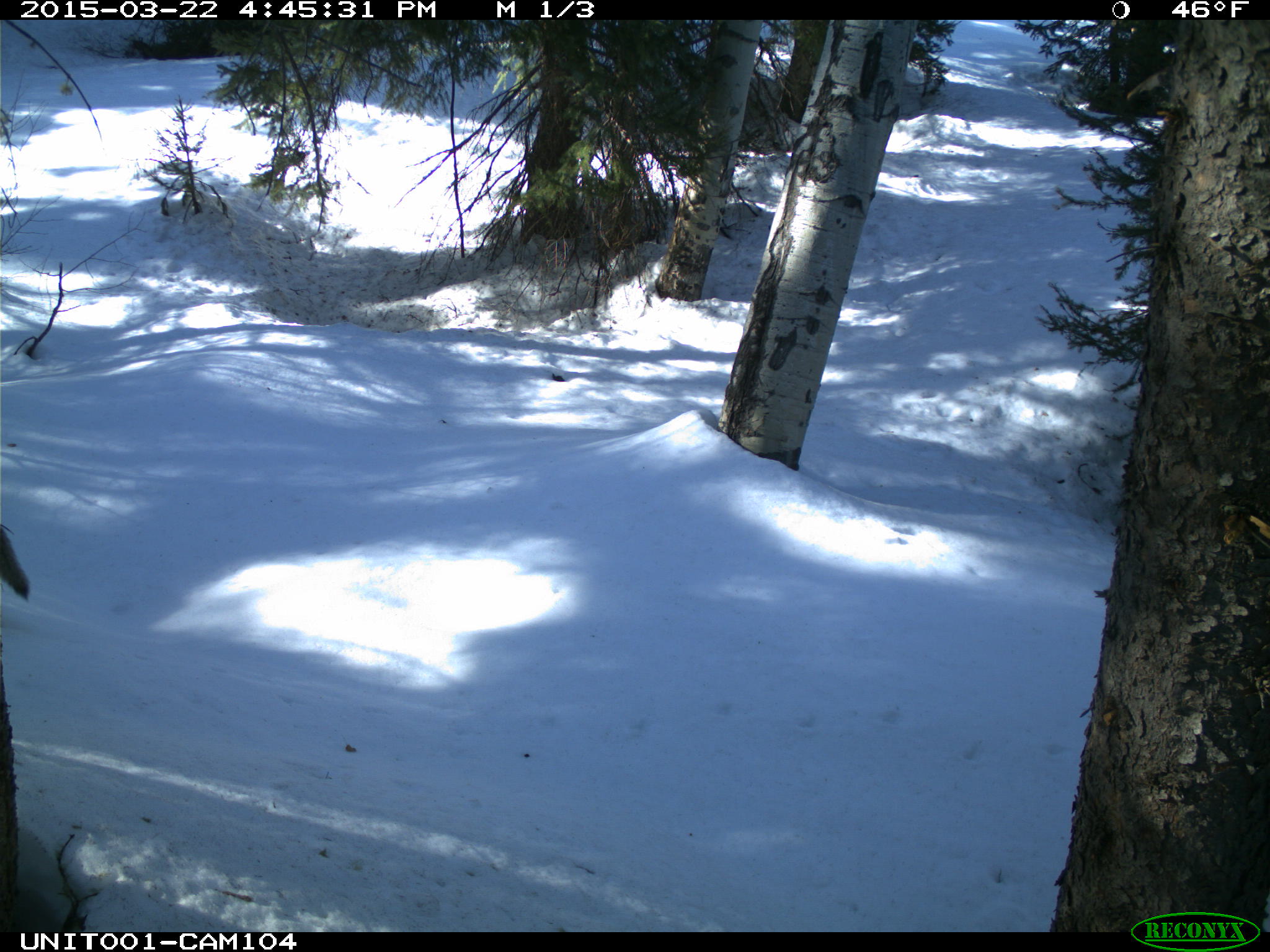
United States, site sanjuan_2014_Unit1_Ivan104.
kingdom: Animalia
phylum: Chordata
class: Mammalia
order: Carnivora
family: Canidae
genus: Canis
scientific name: Canis latrans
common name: coyote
Canis latrans (coyote).